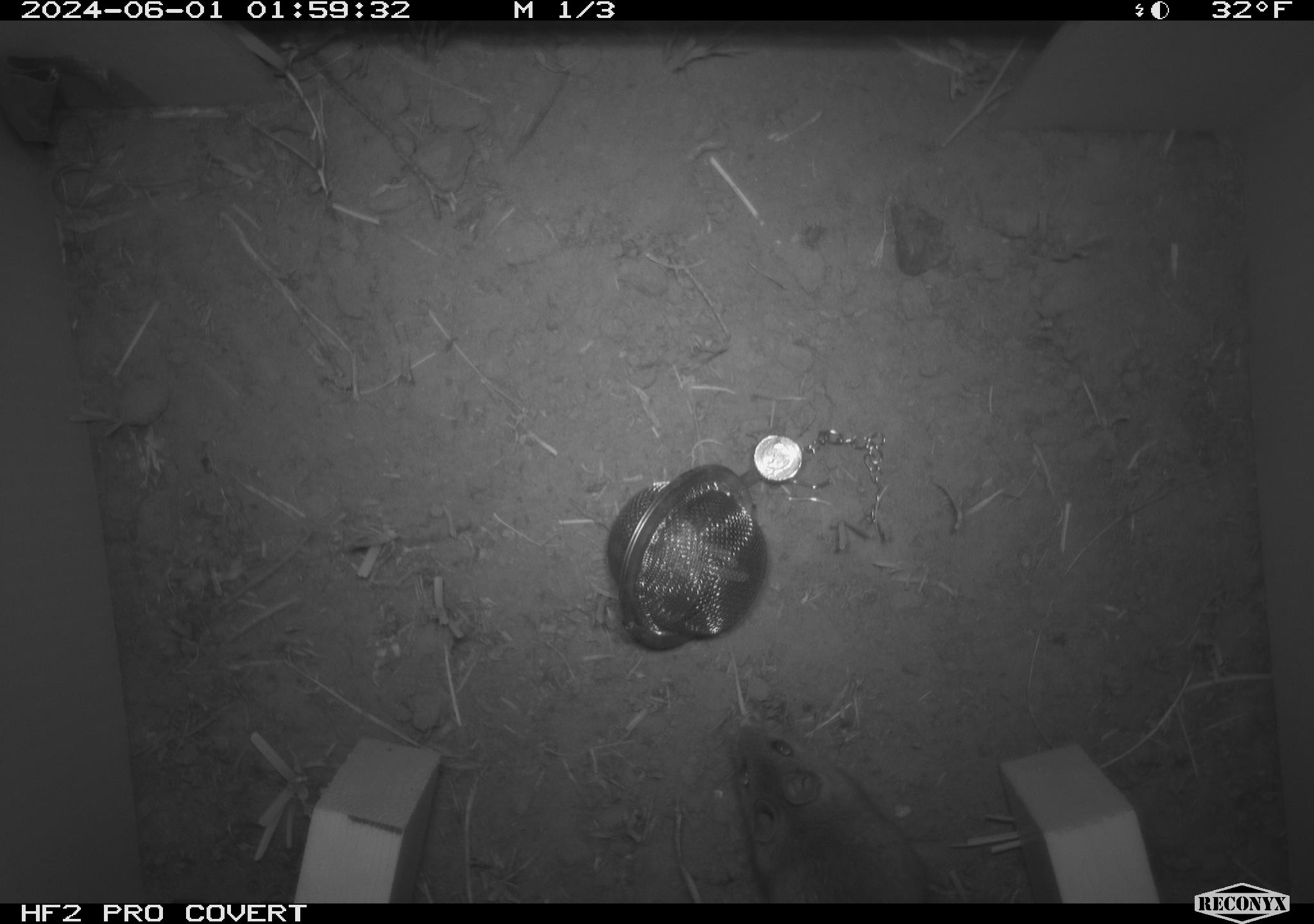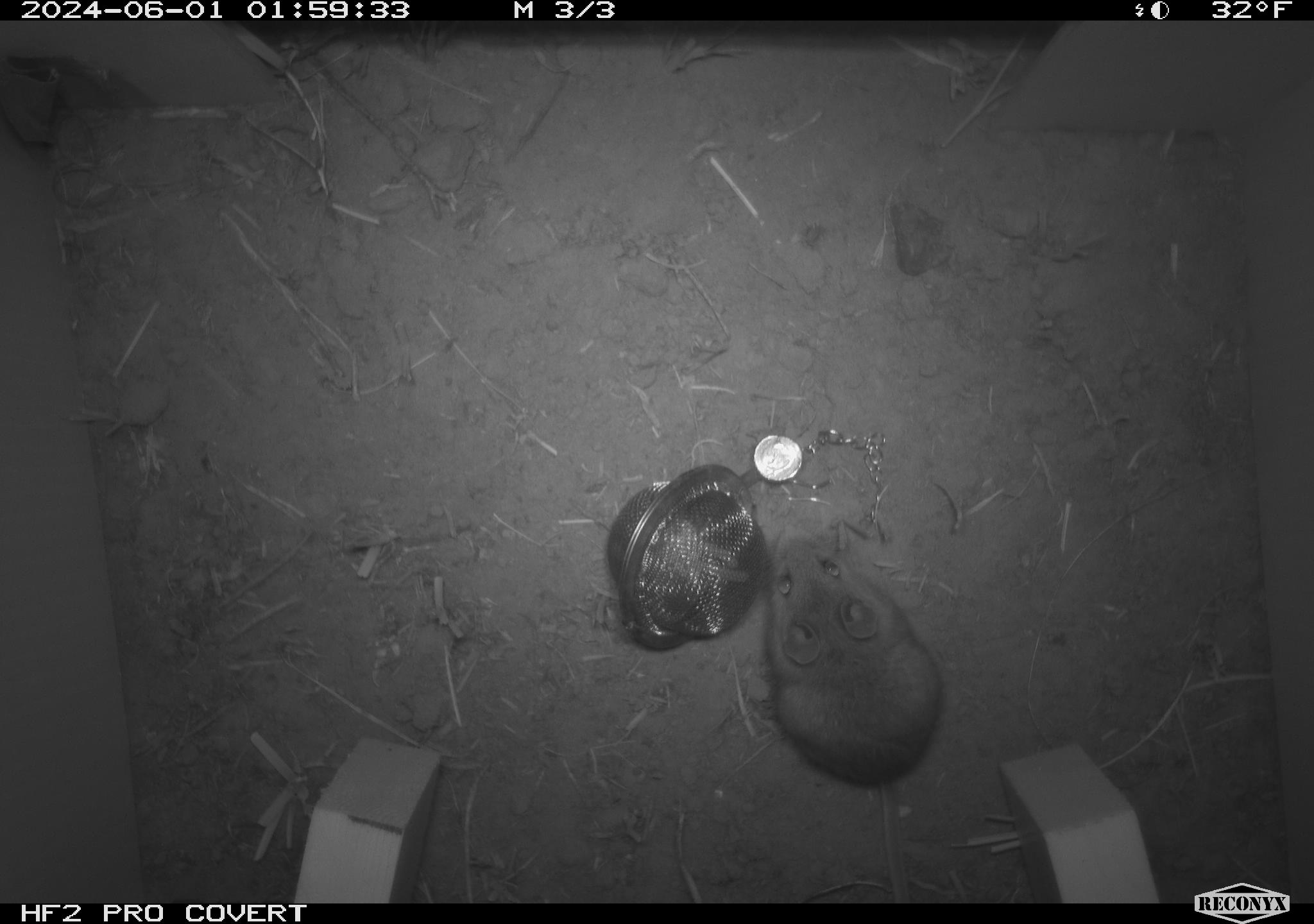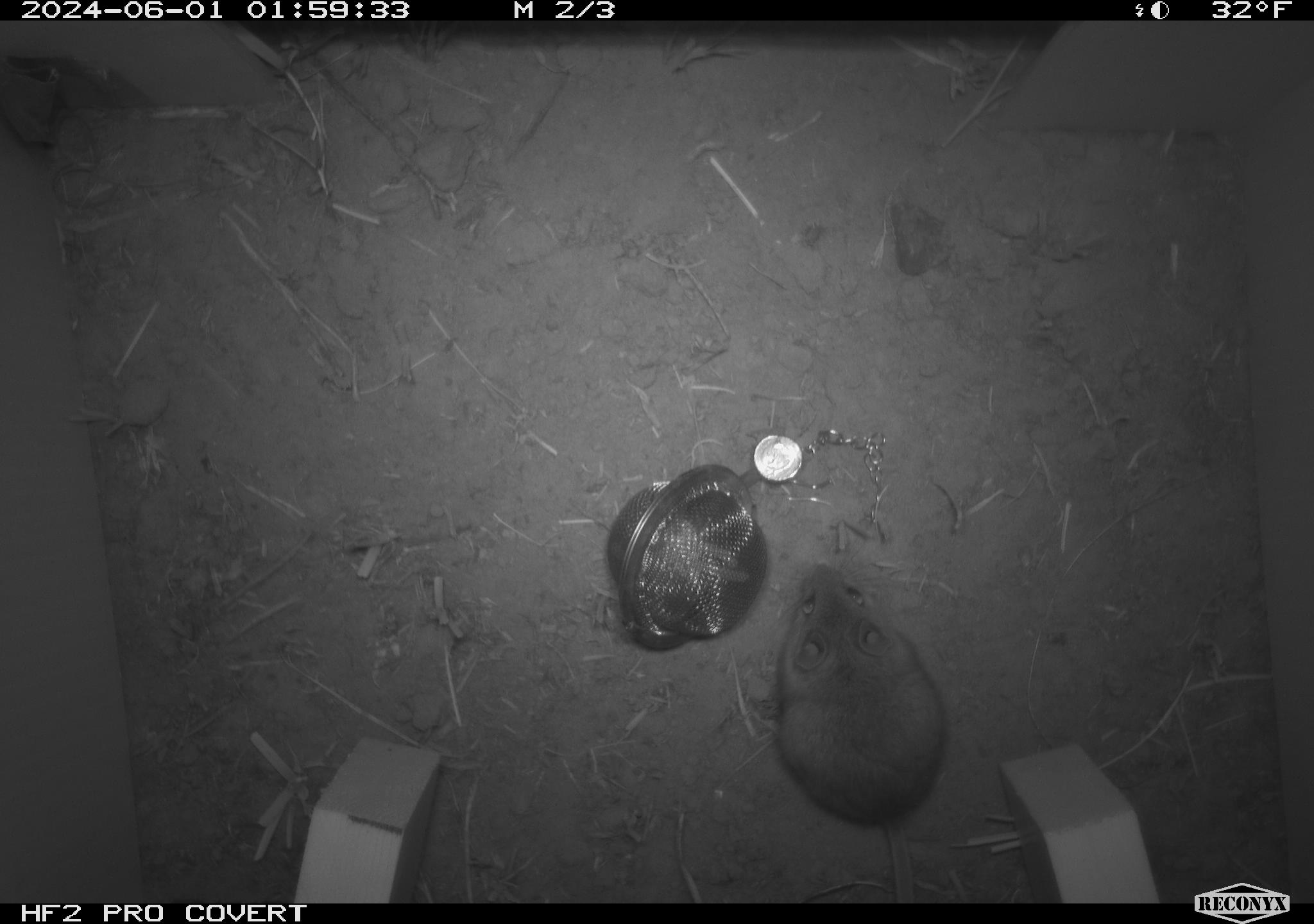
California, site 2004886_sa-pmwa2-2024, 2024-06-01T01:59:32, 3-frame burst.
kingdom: Animalia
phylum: Chordata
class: Mammalia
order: Rodentia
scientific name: Rodentia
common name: mouse species